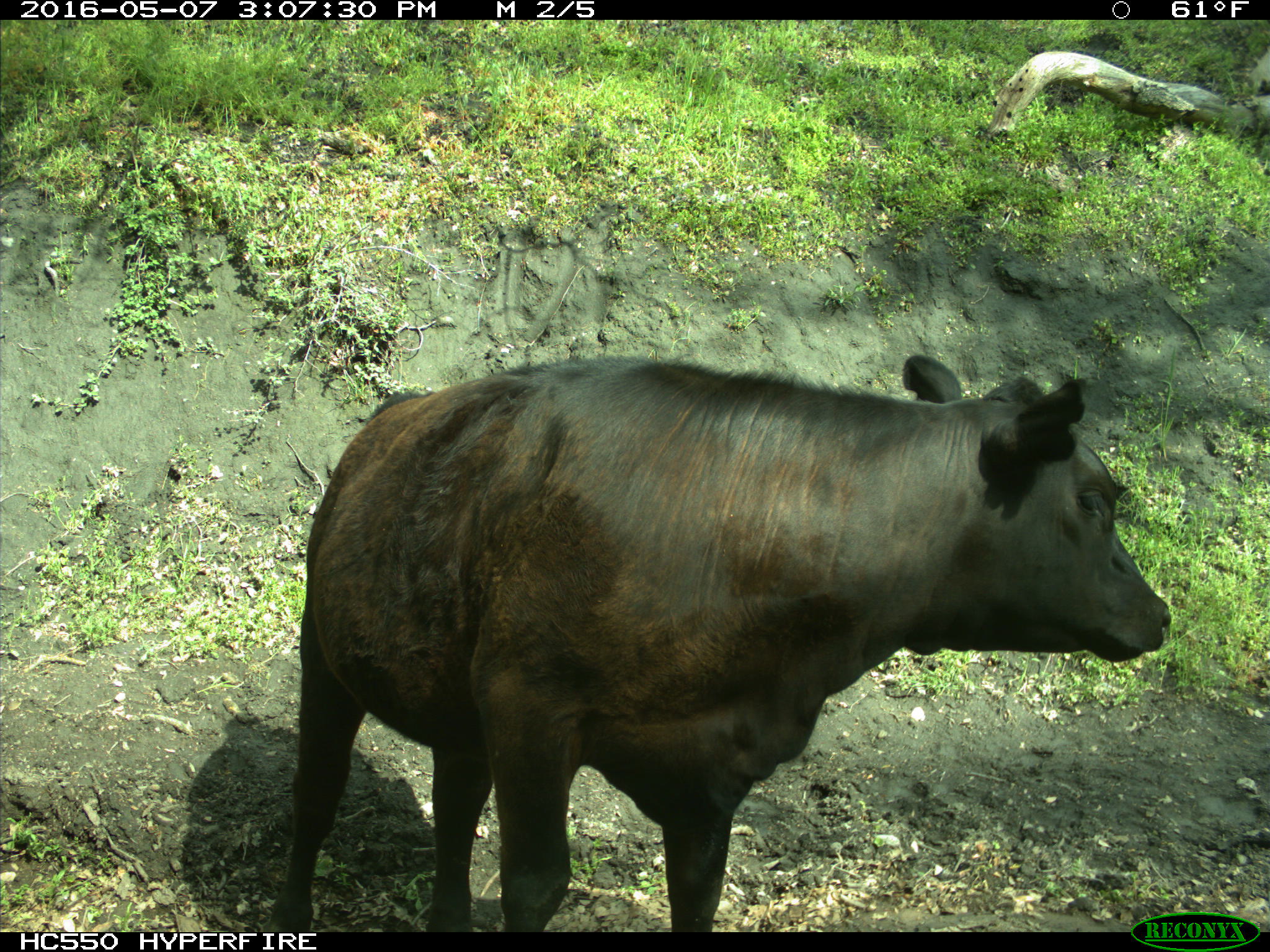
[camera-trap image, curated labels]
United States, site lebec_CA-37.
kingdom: Animalia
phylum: Chordata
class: Mammalia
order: Artiodactyla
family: Bovidae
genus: Bos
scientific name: Bos taurus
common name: domestic cow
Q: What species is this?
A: Bos taurus (domestic cow).